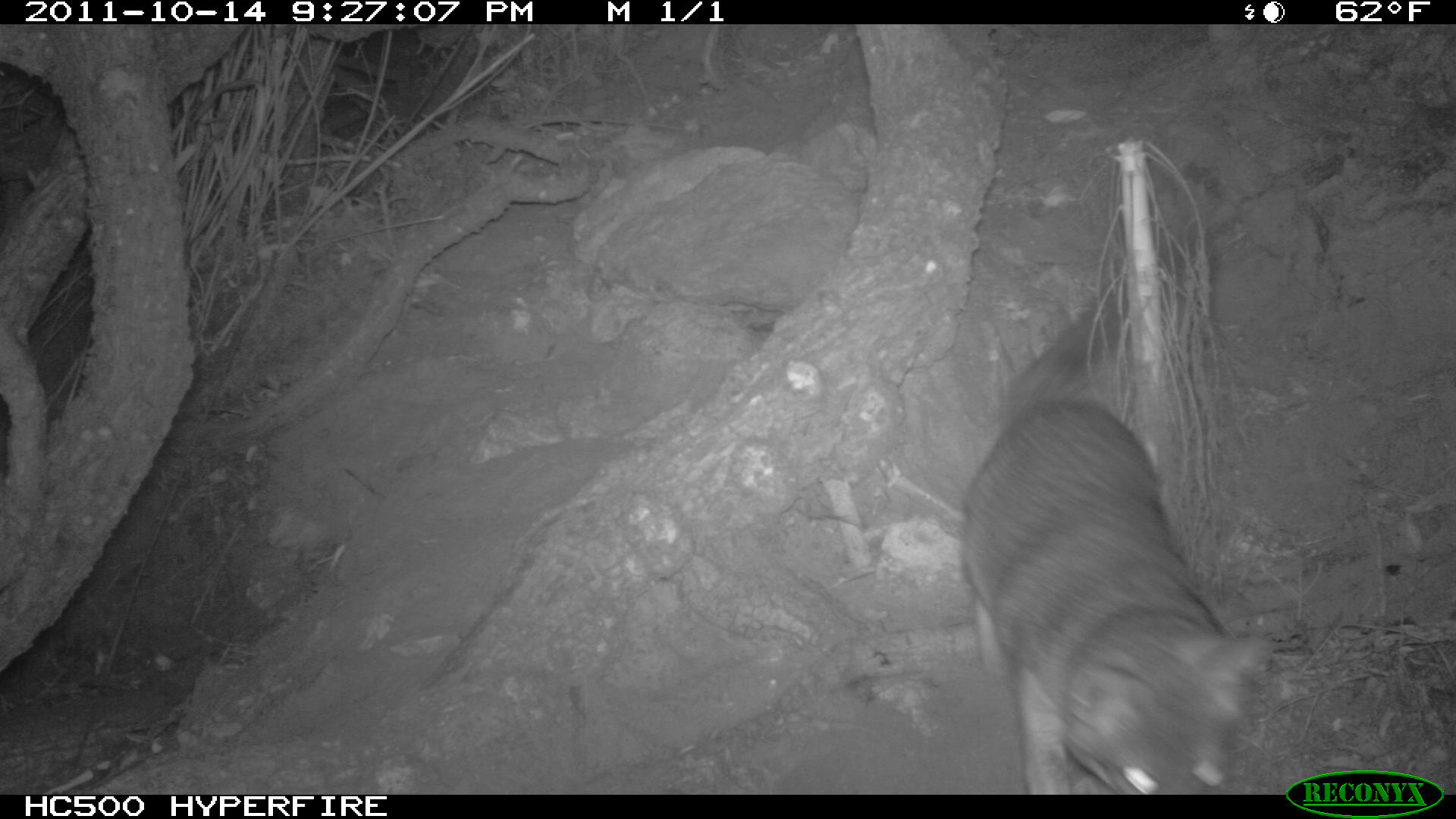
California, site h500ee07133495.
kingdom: Animalia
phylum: Chordata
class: Mammalia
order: Carnivora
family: Canidae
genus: Urocyon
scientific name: Urocyon littoralis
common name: island fox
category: fox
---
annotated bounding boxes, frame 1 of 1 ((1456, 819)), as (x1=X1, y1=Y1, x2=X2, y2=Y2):
fox: (x1=959, y1=242, x2=1275, y2=793)